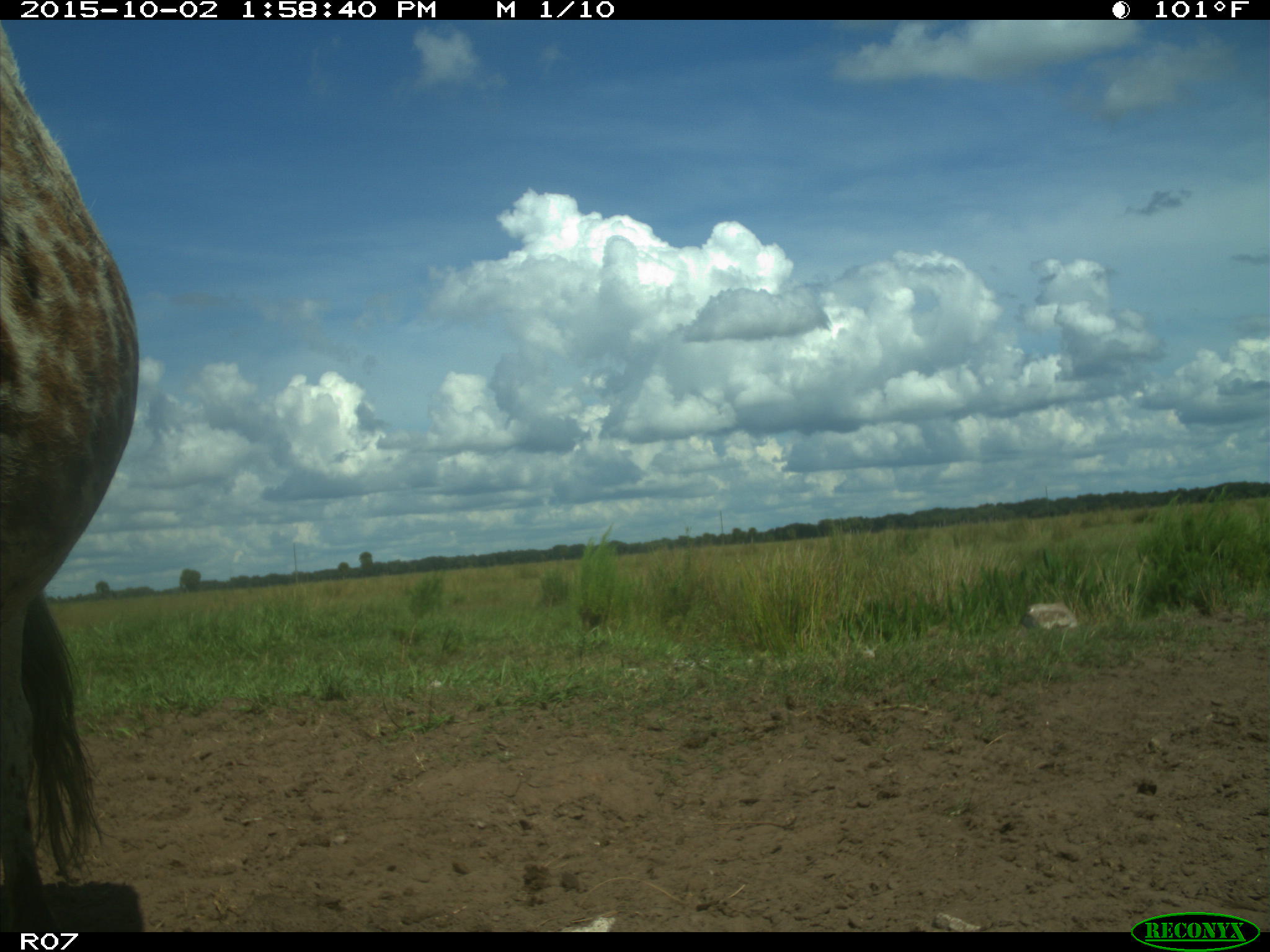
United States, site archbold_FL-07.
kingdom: Animalia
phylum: Chordata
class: Mammalia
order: Artiodactyla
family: Bovidae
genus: Bos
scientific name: Bos taurus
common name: domestic cow